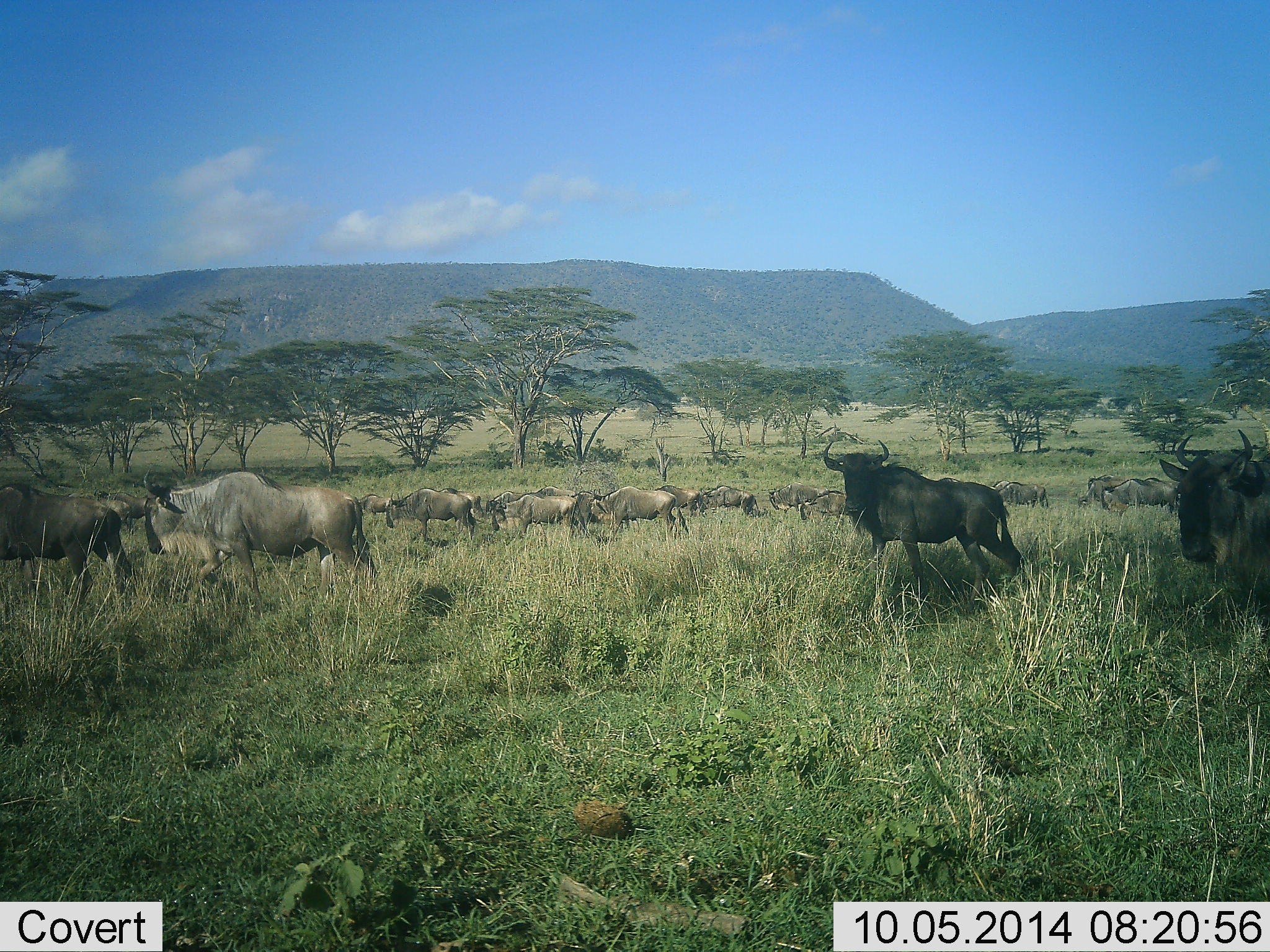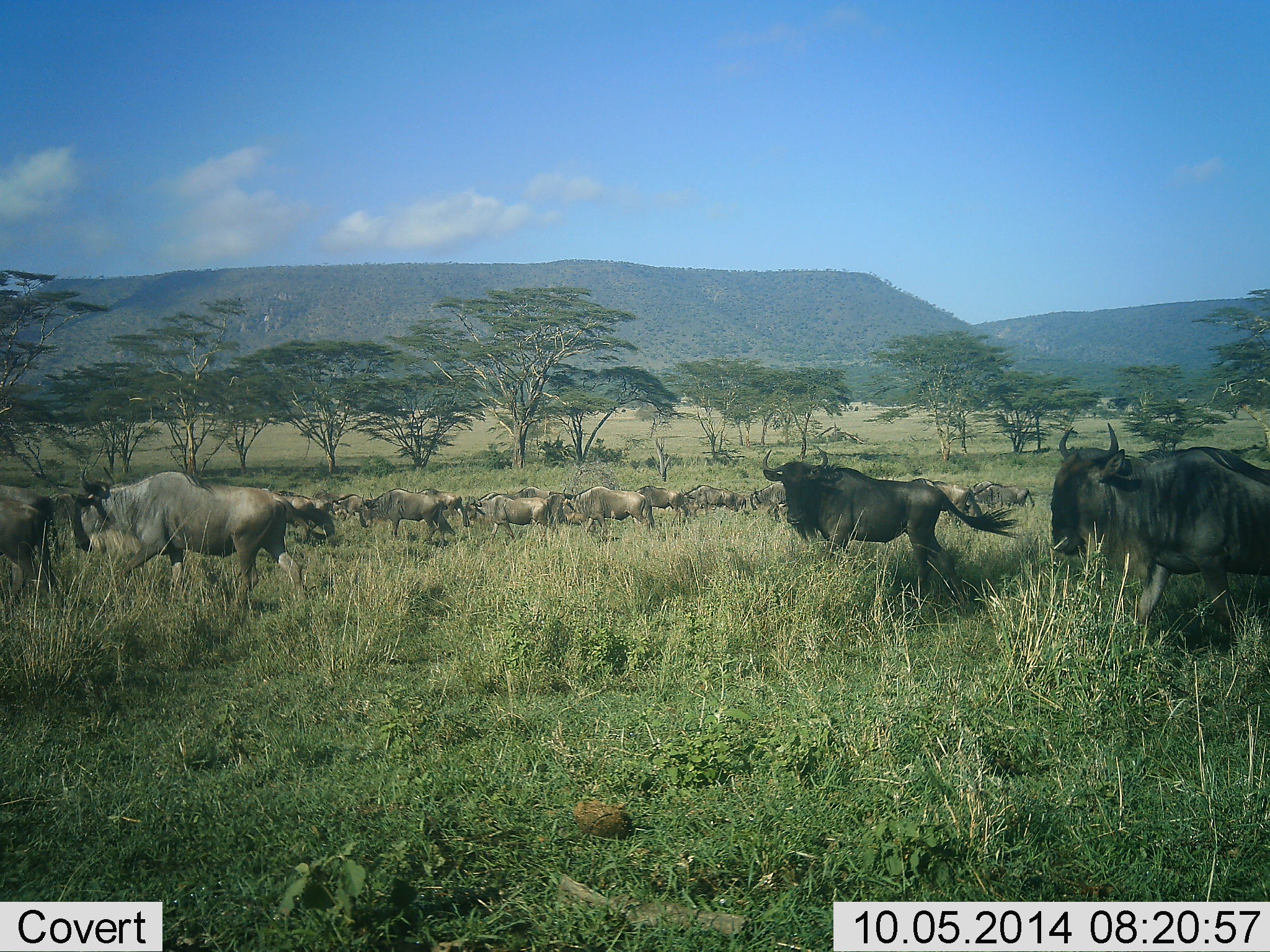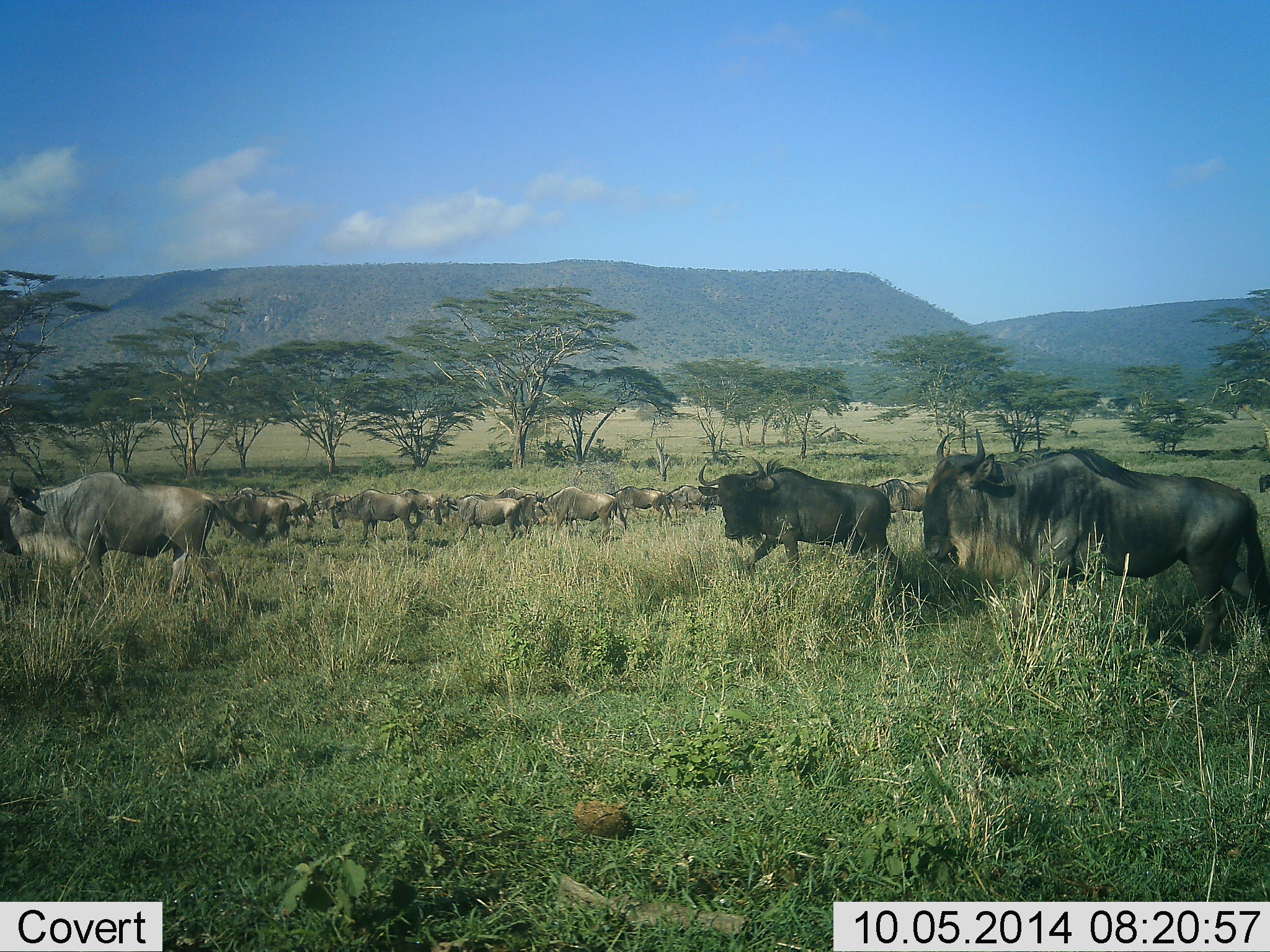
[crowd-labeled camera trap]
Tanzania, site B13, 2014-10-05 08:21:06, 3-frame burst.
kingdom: Animalia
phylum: Chordata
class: Mammalia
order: Artiodactyla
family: Bovidae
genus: Connochaetes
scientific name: Connochaetes taurinus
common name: blue wildebeest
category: wildebeest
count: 11-50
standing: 10%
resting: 0%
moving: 100%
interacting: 0%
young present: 10%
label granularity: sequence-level